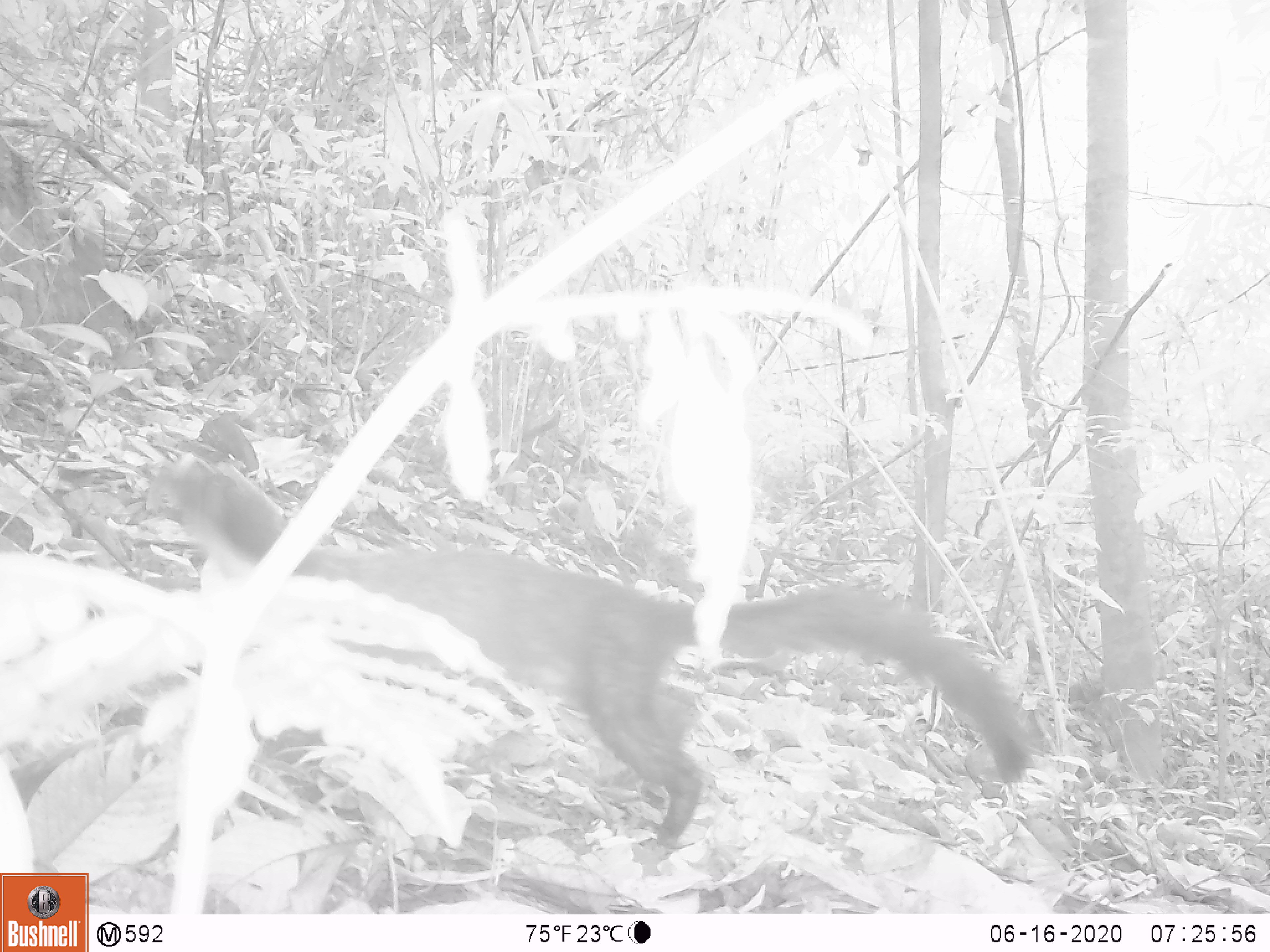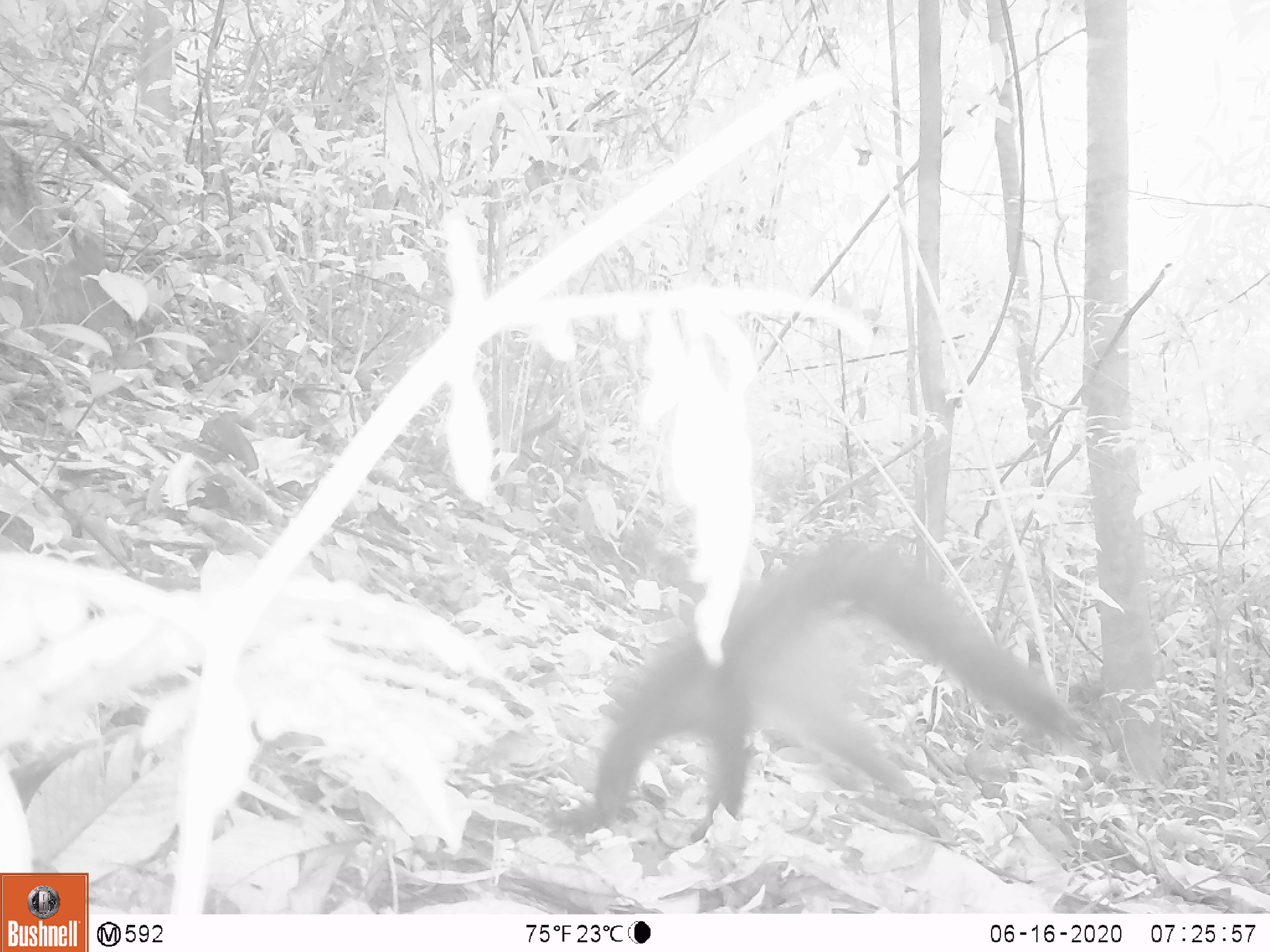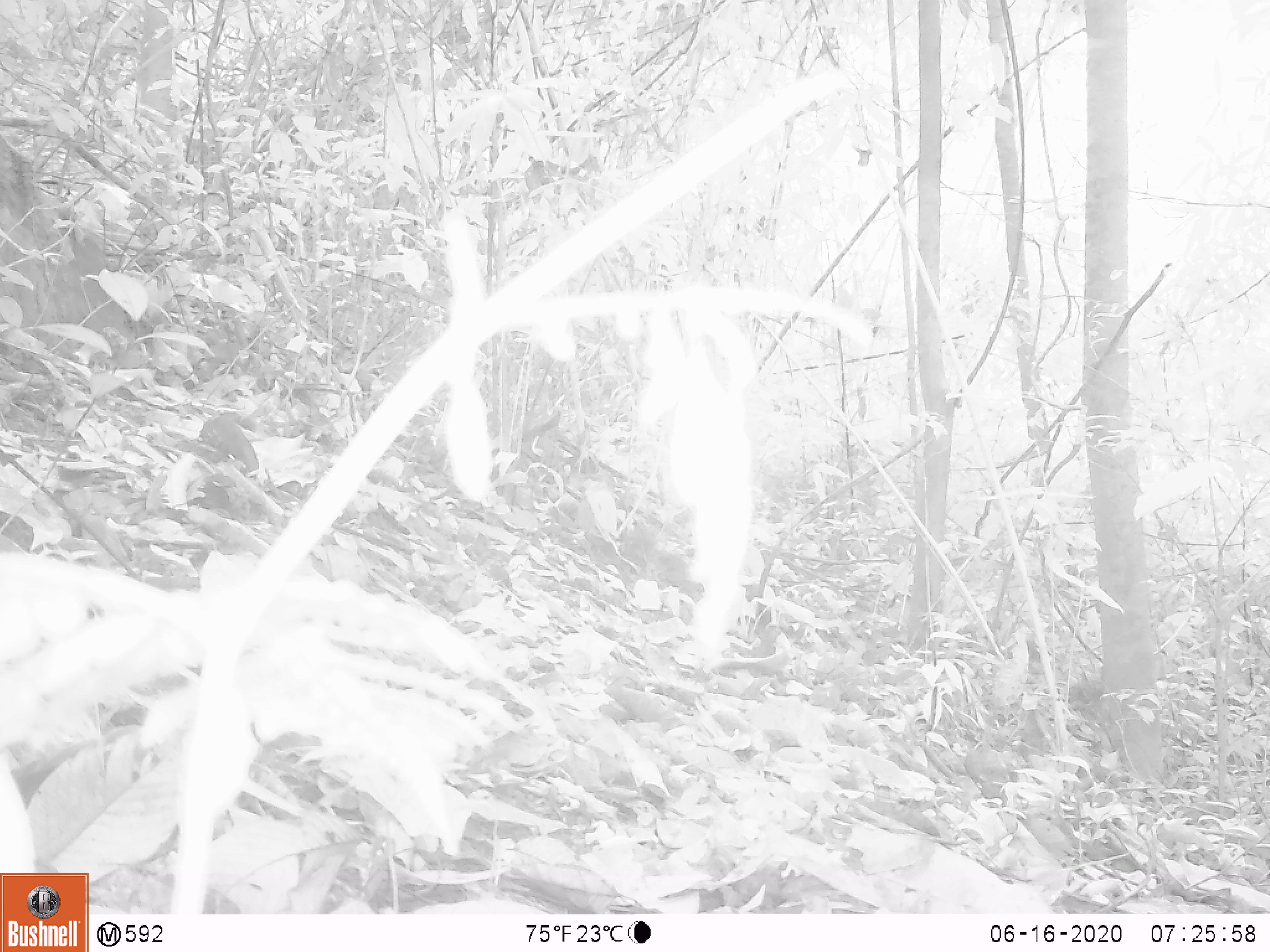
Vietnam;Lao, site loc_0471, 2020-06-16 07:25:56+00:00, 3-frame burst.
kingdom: Animalia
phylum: Chordata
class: Mammalia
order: Carnivora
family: Mustelidae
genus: Martes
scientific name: Martes flavigula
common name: yellow-throated marten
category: yellow throated marten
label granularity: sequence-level